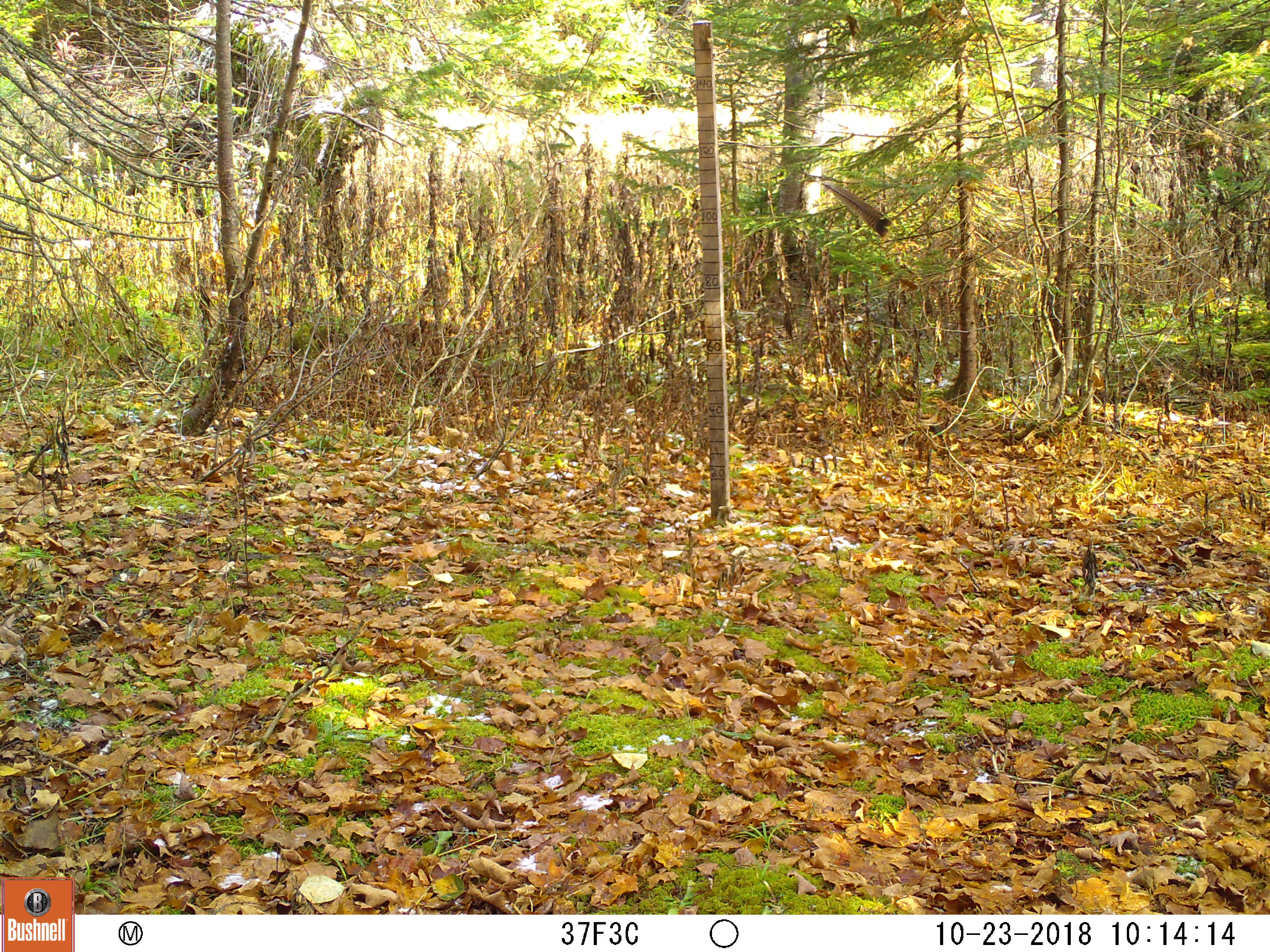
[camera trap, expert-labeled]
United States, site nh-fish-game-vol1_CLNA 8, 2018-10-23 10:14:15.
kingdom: Animalia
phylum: Chordata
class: Mammalia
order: Carnivora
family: Mustelidae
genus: Pekania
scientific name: Pekania pennanti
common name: fisher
Fisher (Pekania pennanti).